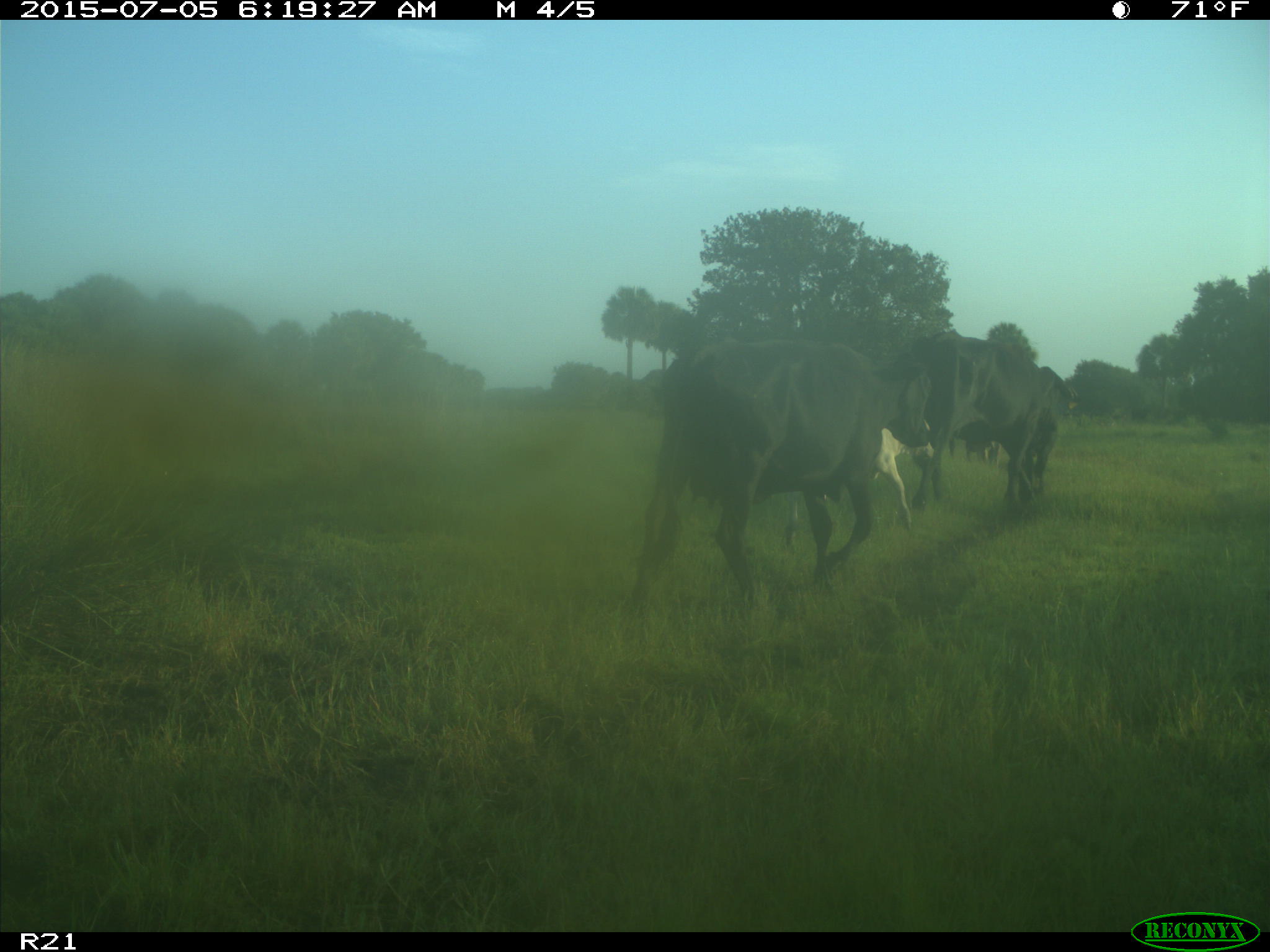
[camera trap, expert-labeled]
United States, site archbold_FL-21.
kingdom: Animalia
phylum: Chordata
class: Mammalia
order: Artiodactyla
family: Bovidae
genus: Bos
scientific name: Bos taurus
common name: domestic cow